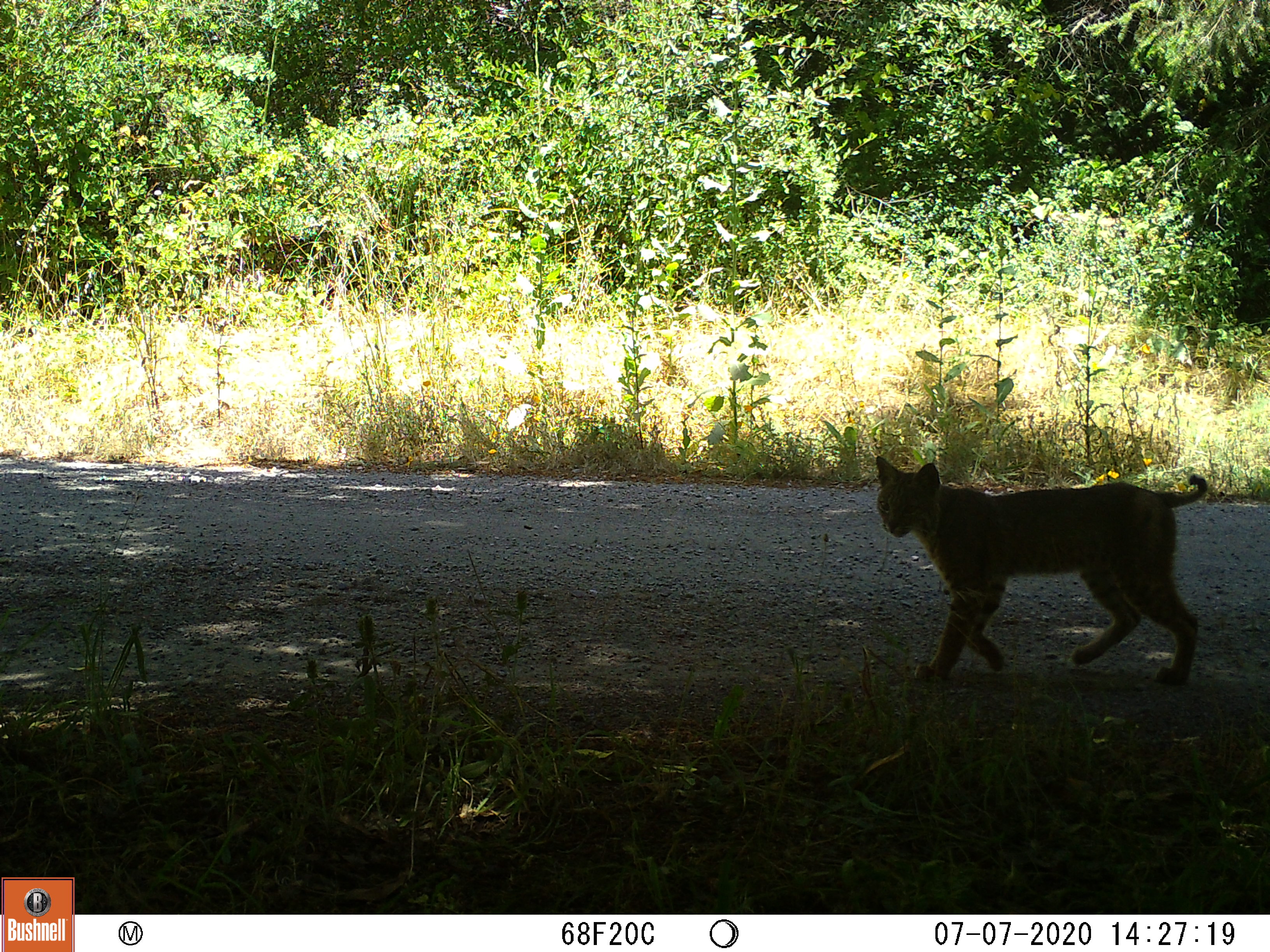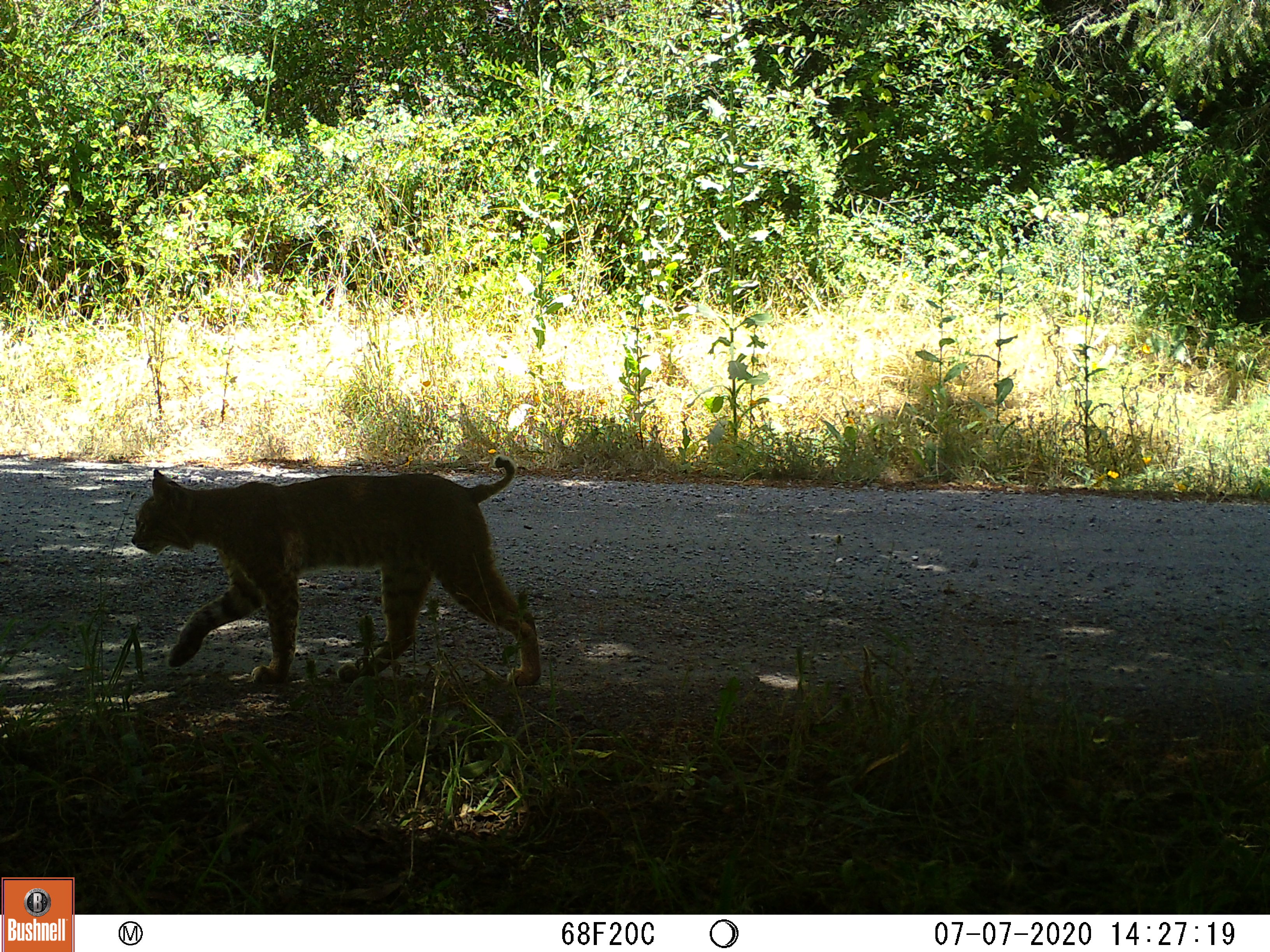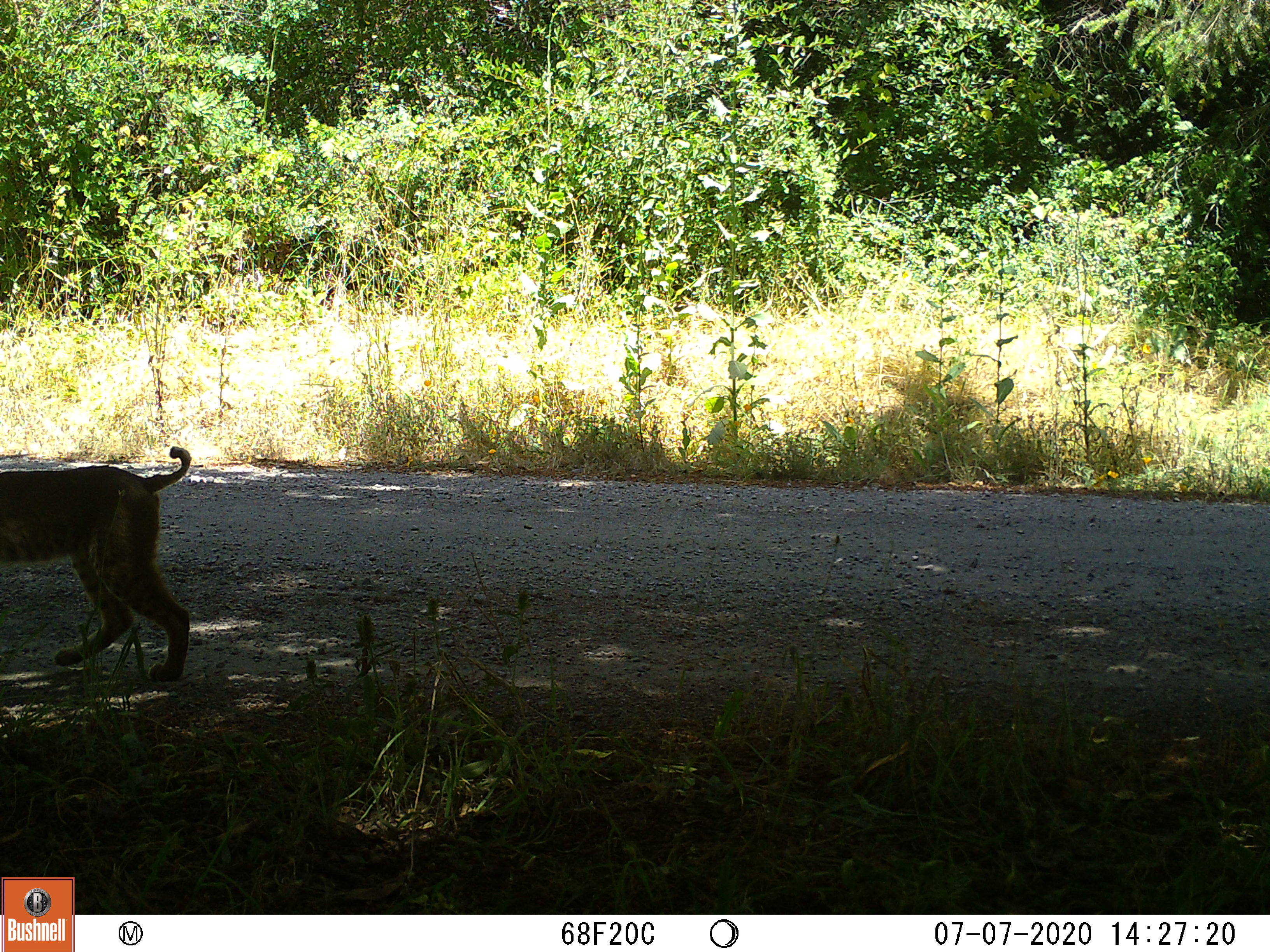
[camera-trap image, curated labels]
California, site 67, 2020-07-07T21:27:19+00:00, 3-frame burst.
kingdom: Animalia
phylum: Chordata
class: Mammalia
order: Carnivora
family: Felidae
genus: Lynx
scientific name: Lynx rufus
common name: bobcat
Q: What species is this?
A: Bobcat (Lynx rufus).